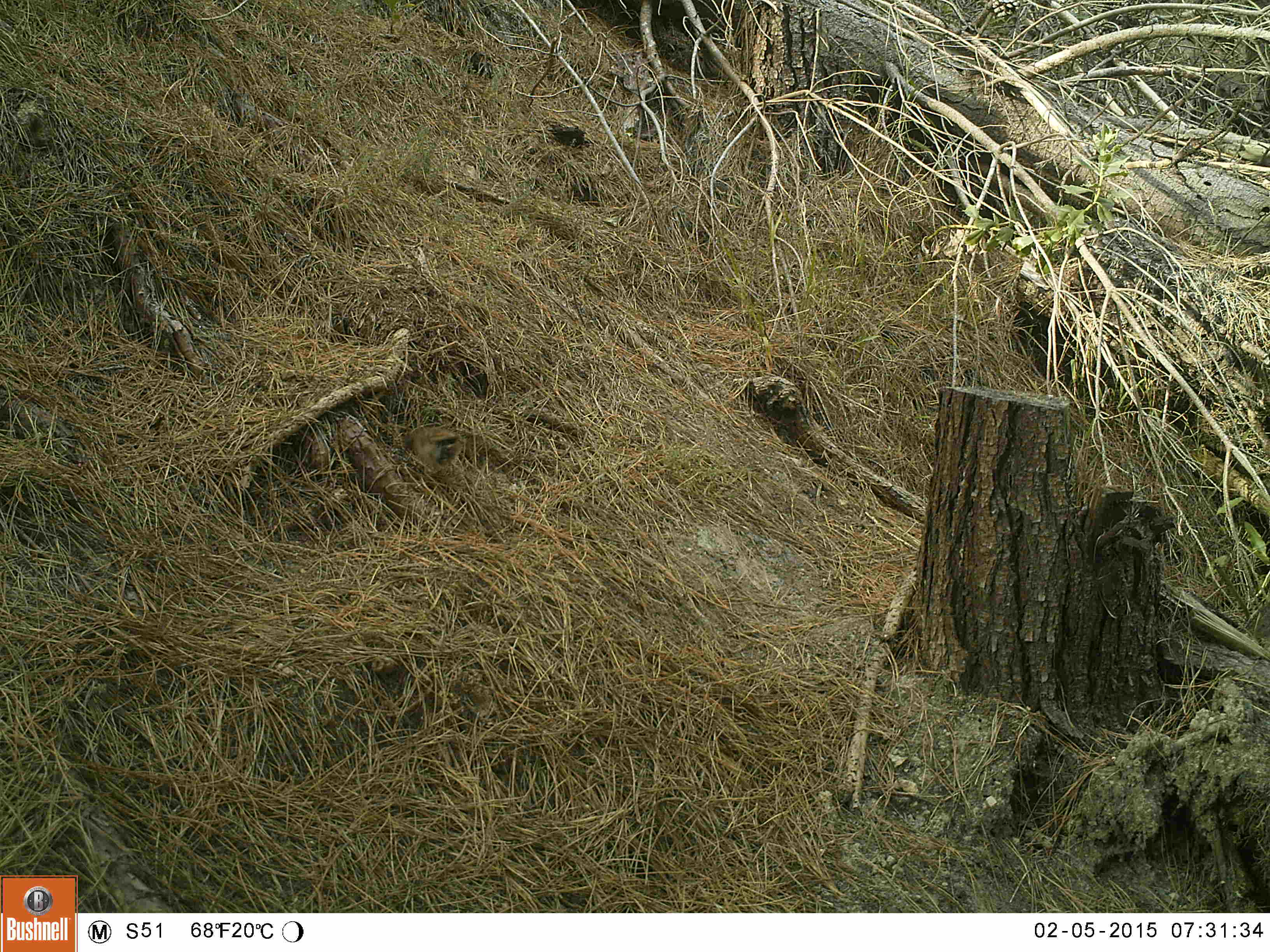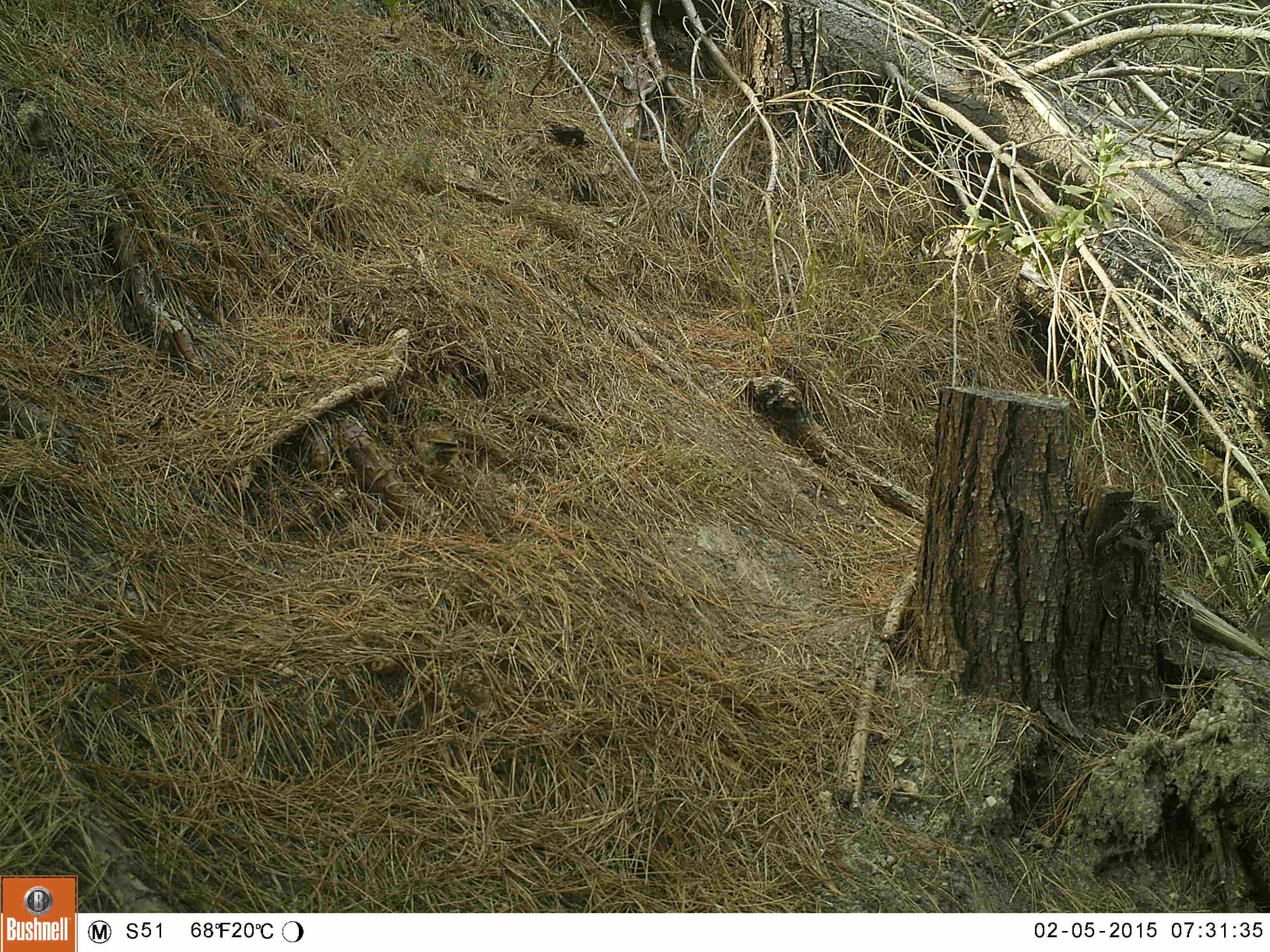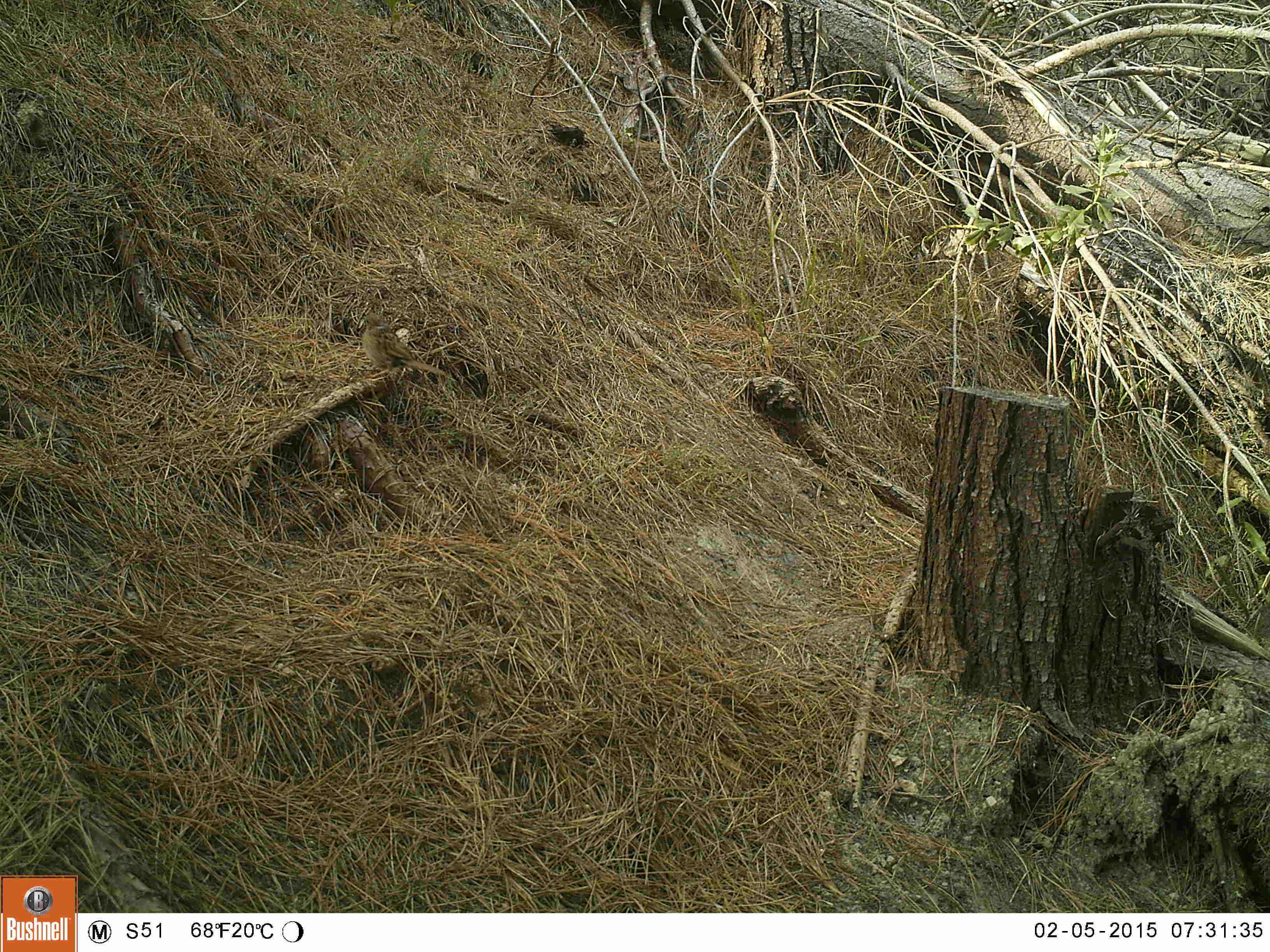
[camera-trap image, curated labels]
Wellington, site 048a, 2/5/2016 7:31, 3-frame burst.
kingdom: Animalia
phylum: Chordata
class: Aves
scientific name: Aves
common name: bird